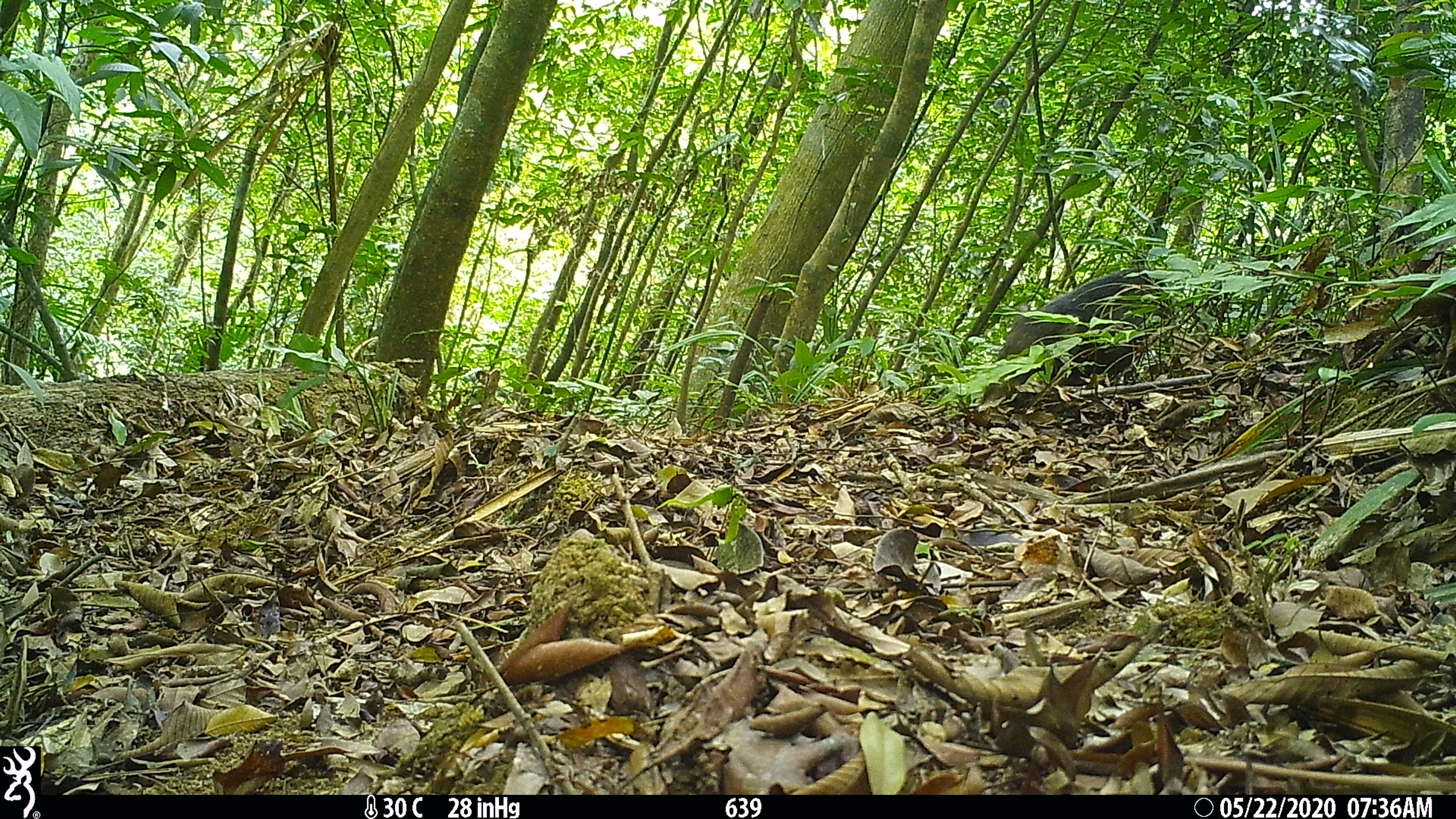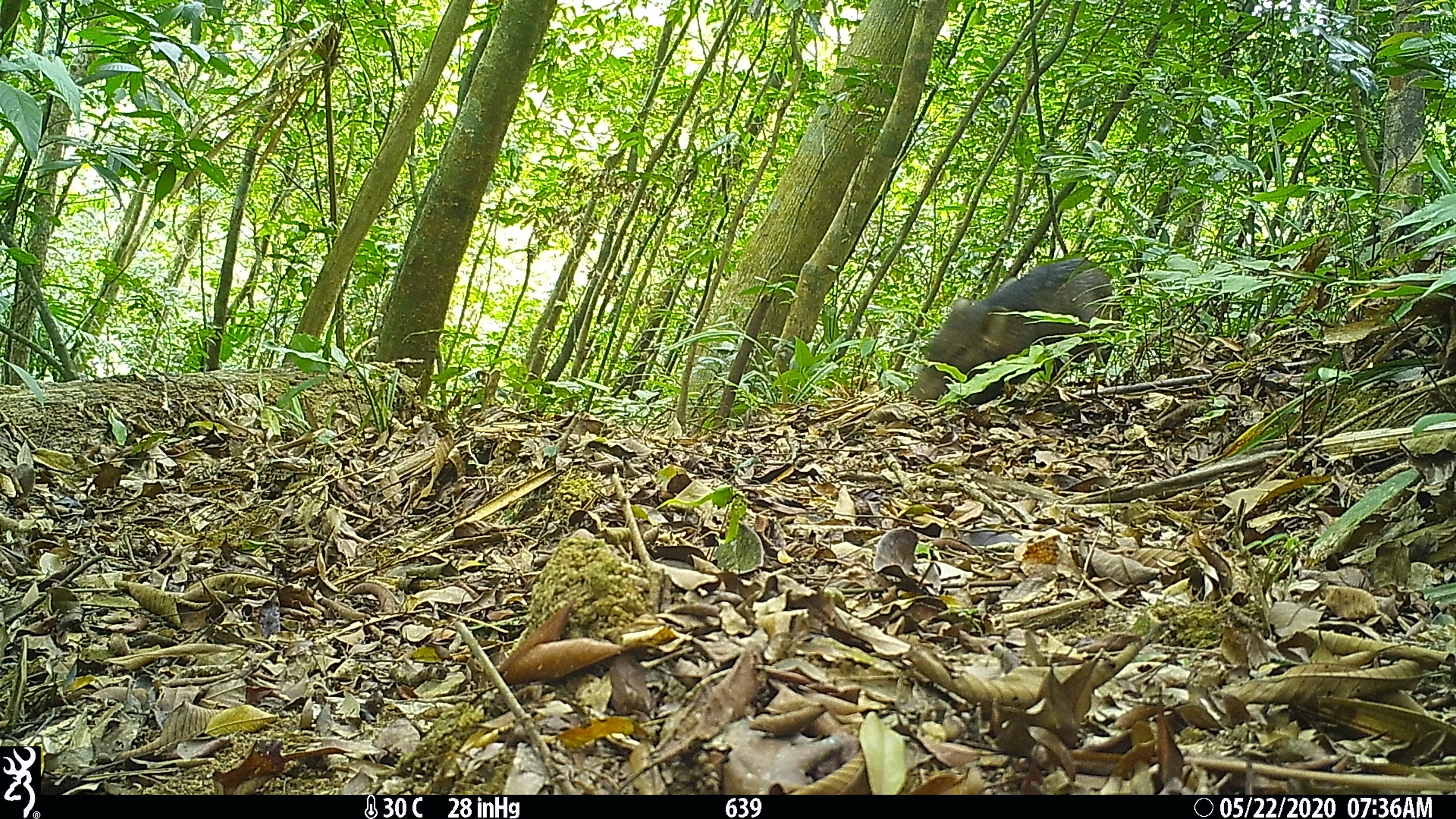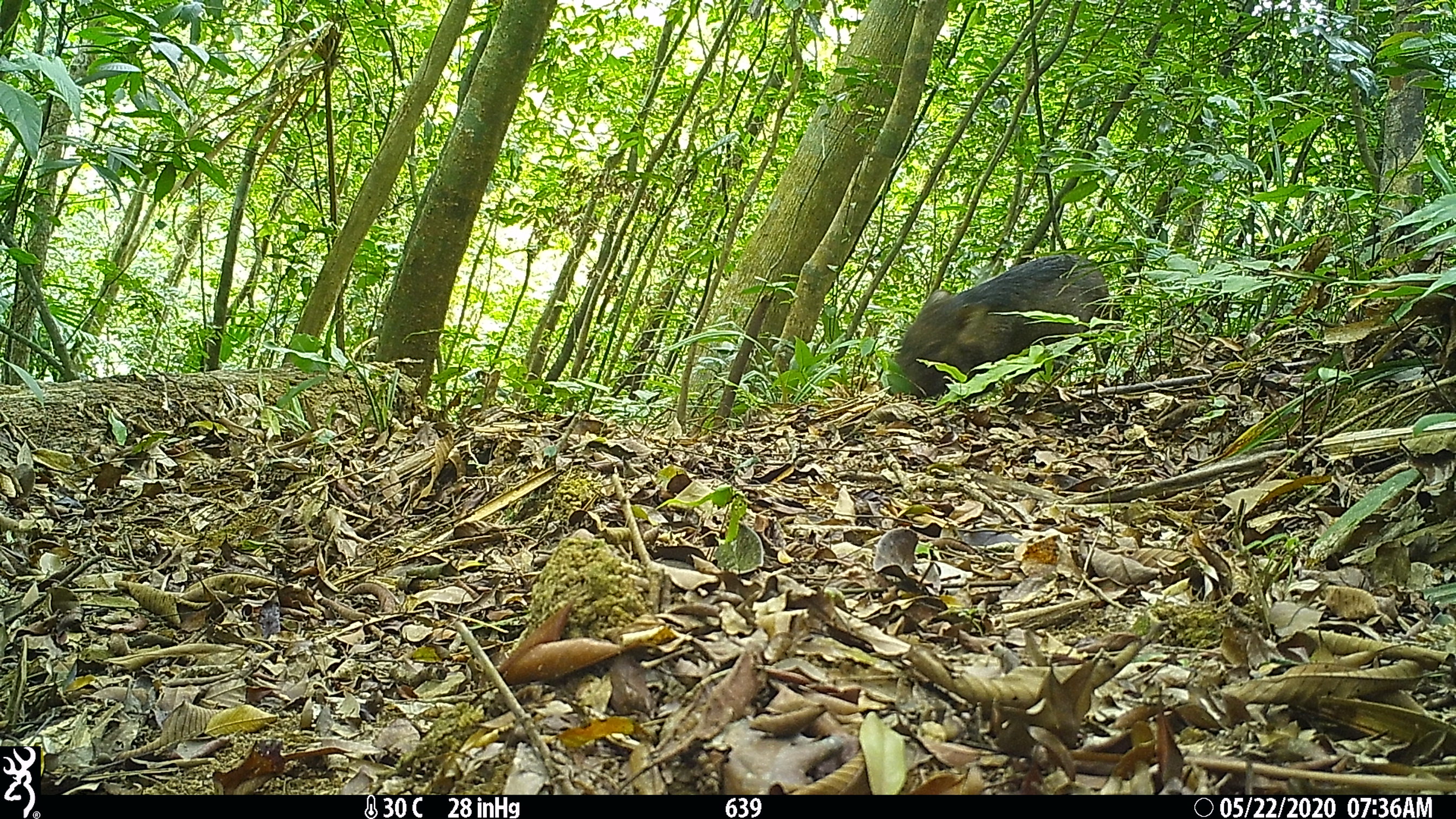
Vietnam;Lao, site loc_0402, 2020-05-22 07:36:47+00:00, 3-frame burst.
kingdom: Animalia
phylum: Chordata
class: Mammalia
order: Artiodactyla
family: Suidae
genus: Sus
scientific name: Sus scrofa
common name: eurasian wild pig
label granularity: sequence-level